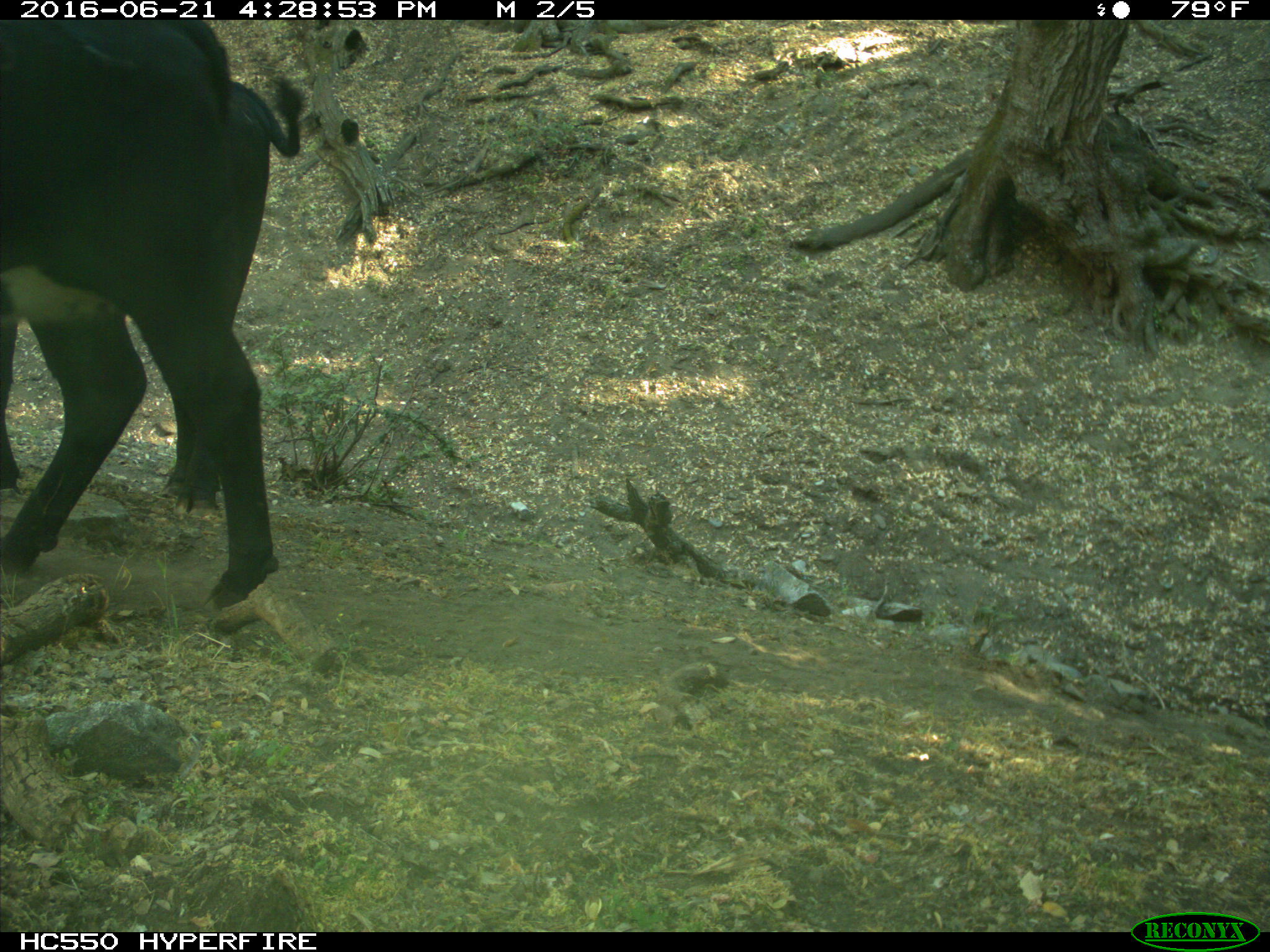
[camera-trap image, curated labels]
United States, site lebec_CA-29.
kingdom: Animalia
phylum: Chordata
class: Mammalia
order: Artiodactyla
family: Bovidae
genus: Bos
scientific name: Bos taurus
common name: domestic cow